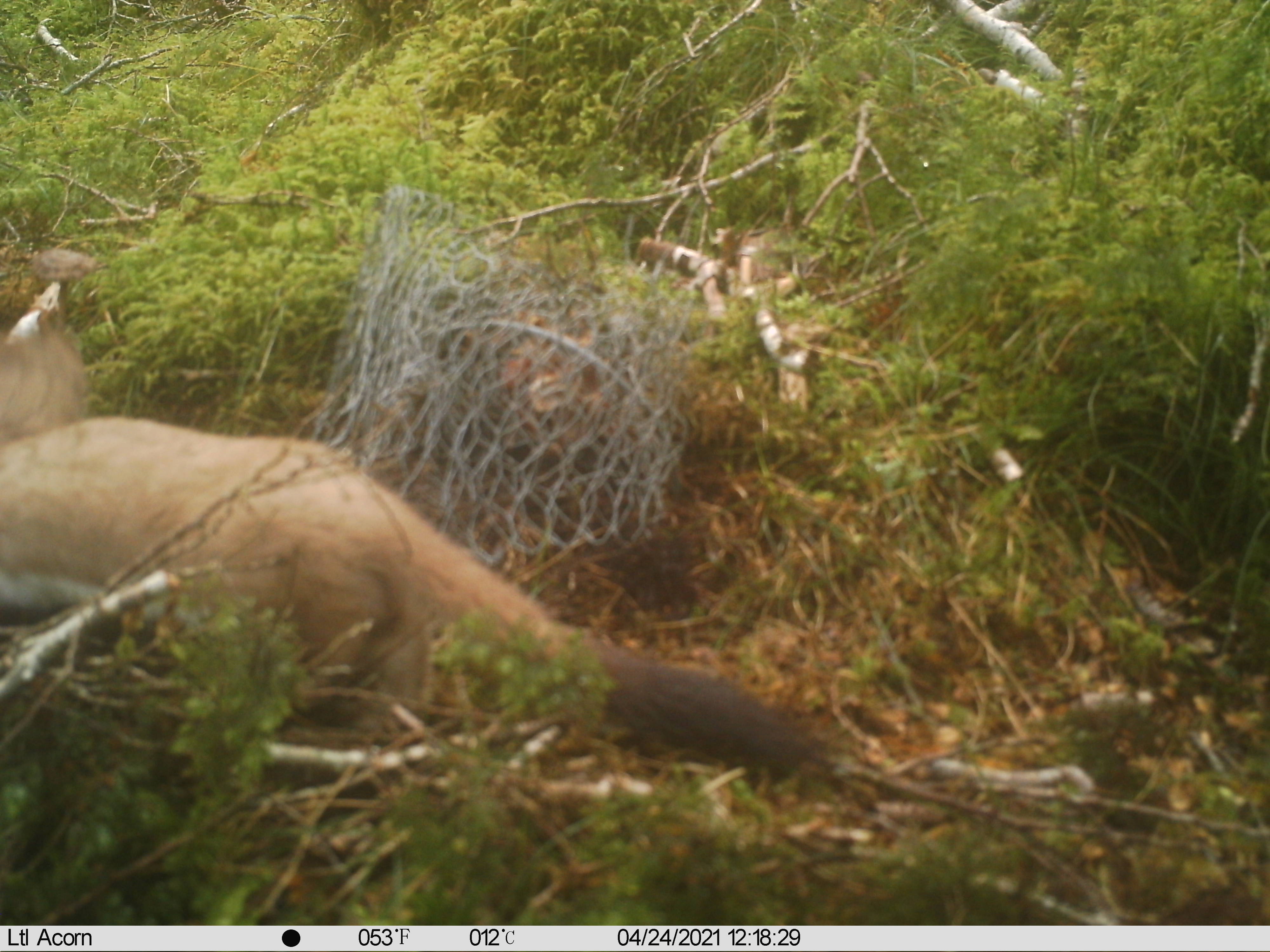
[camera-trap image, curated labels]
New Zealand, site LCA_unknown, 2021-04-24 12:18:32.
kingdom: Animalia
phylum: Chordata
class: Mammalia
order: Carnivora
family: Mustelidae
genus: Mustela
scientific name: Mustela erminea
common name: stoat